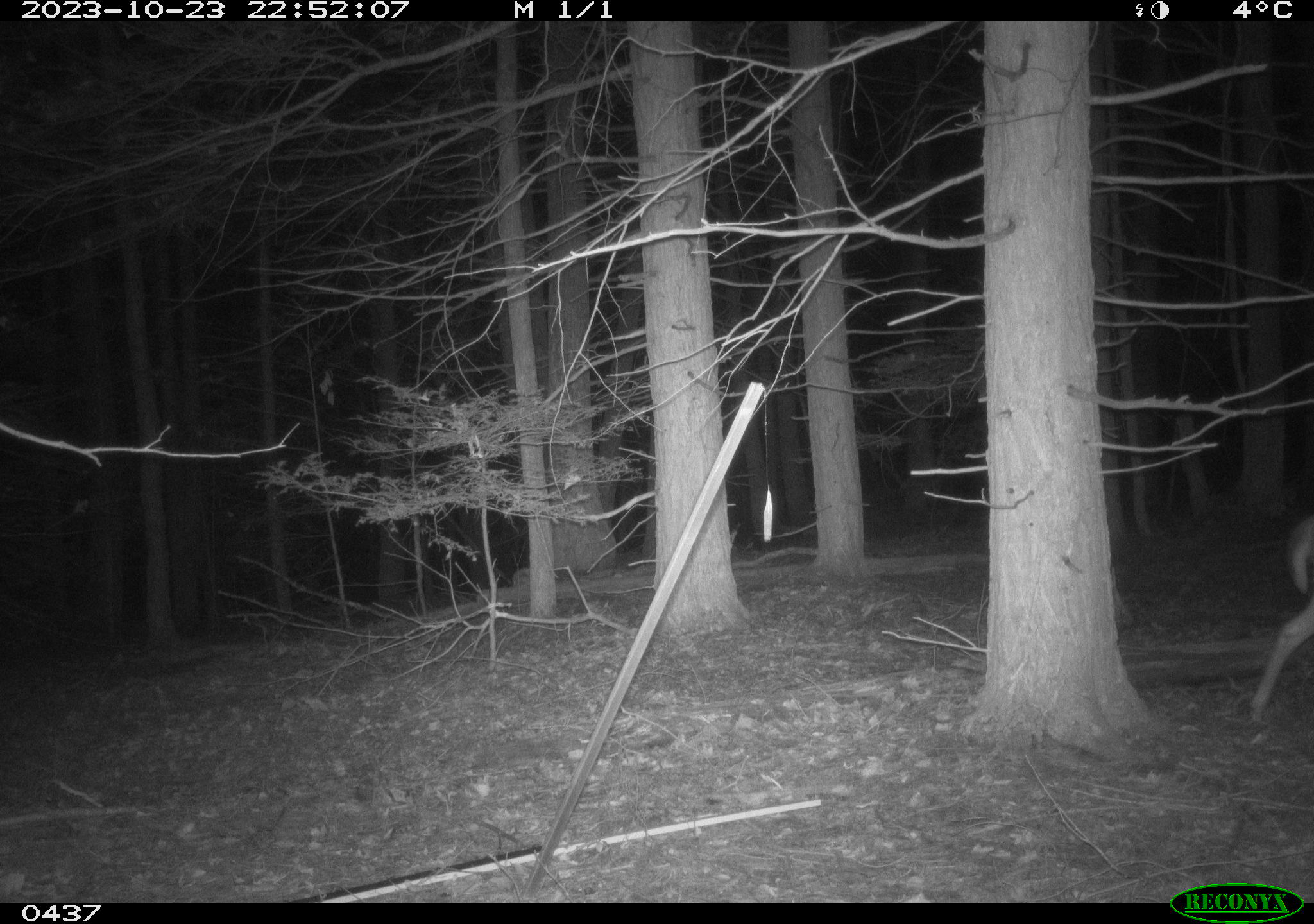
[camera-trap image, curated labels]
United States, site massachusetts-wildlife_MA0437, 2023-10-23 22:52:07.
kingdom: Animalia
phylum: Chordata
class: Mammalia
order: Artiodactyla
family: Cervidae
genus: Odocoileus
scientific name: Odocoileus virginianus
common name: white-tailed deer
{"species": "white-tailed deer (Odocoileus virginianus)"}